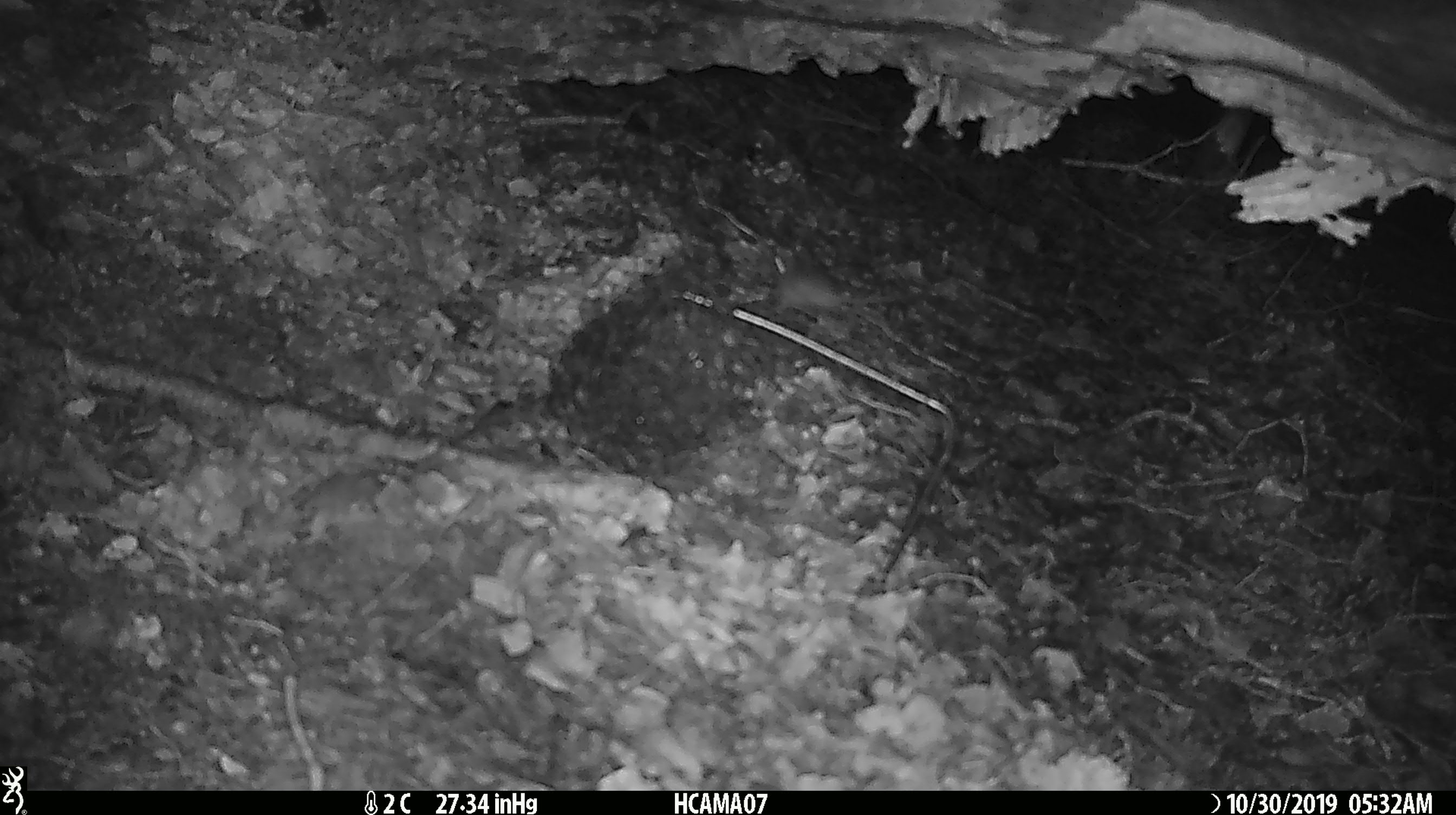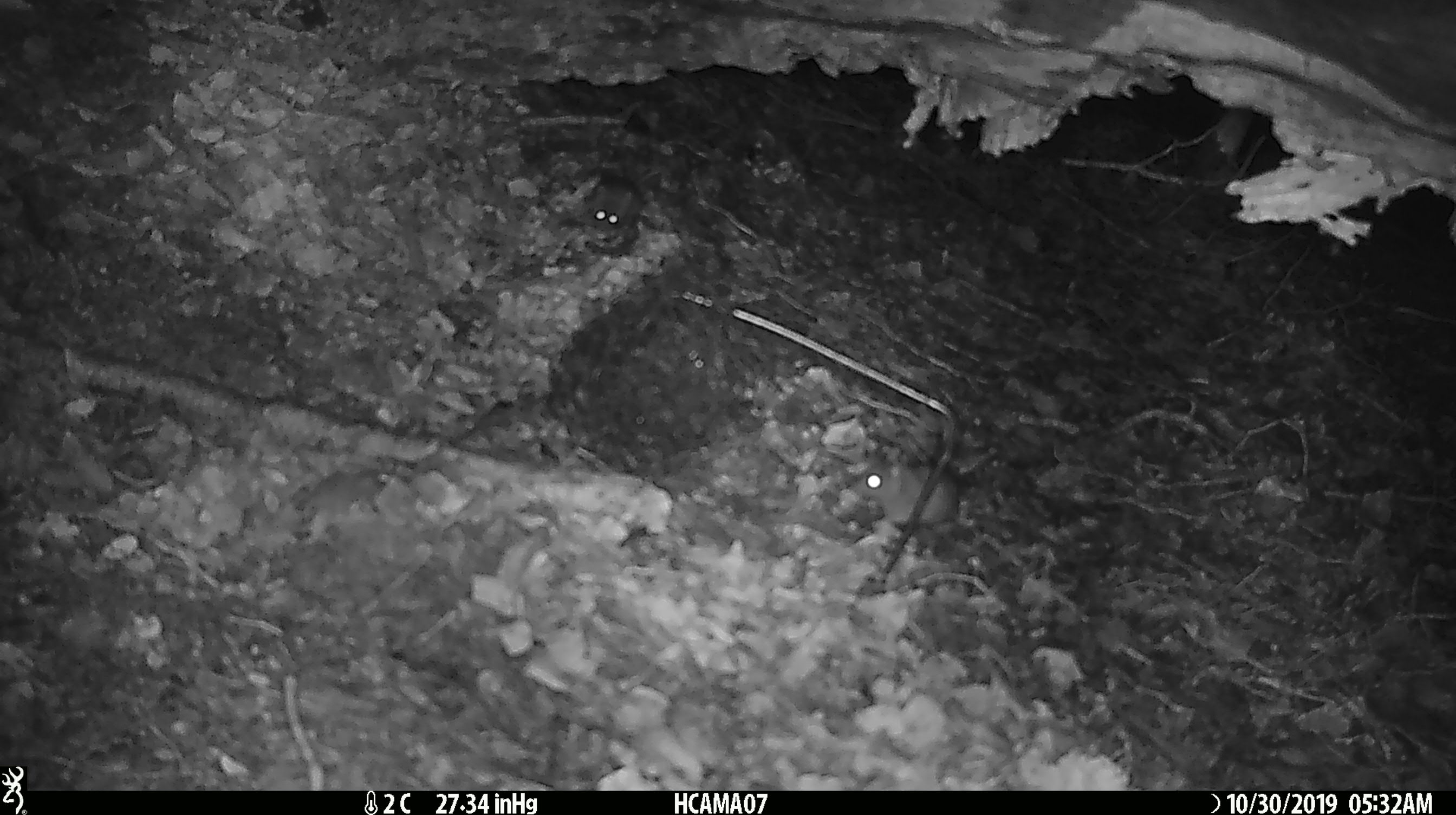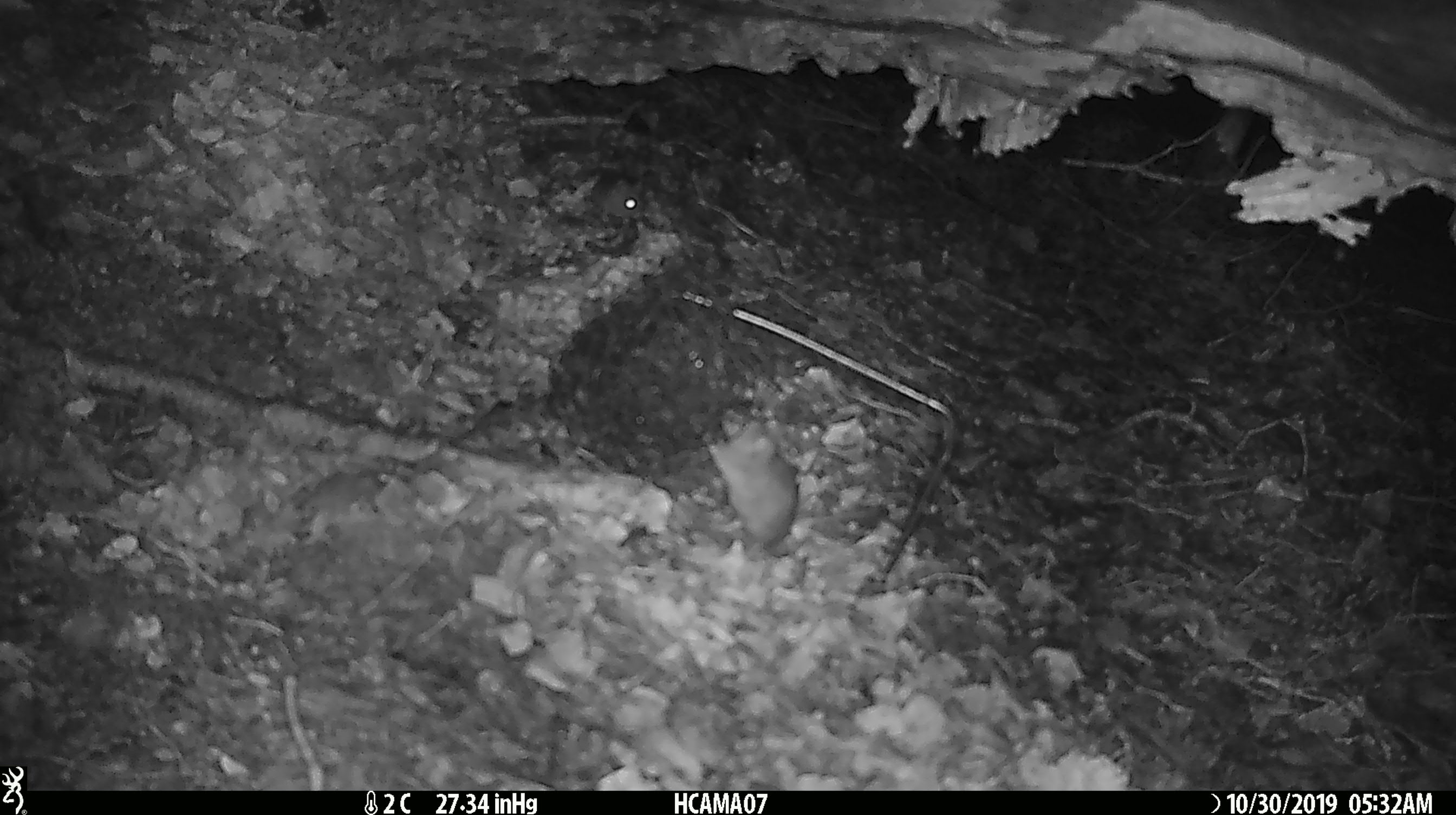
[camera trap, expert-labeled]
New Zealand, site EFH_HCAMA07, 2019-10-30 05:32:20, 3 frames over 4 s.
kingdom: Animalia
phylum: Chordata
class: Mammalia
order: Rodentia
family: Muridae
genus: Mus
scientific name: Mus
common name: mouse